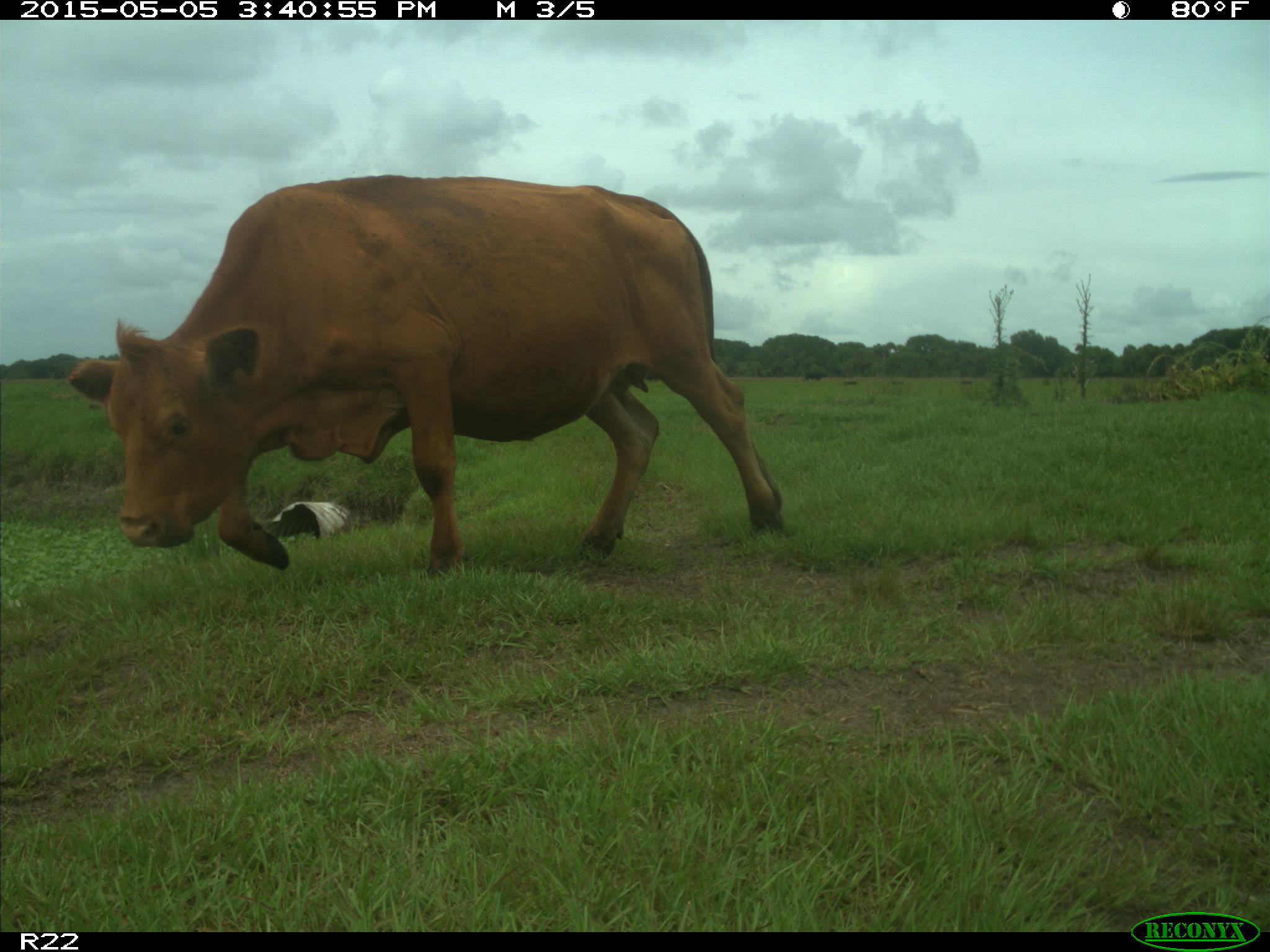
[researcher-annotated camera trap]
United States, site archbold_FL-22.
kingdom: Animalia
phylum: Chordata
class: Mammalia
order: Artiodactyla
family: Bovidae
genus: Bos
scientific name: Bos taurus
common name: domestic cow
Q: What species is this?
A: Bos taurus (domestic cow).